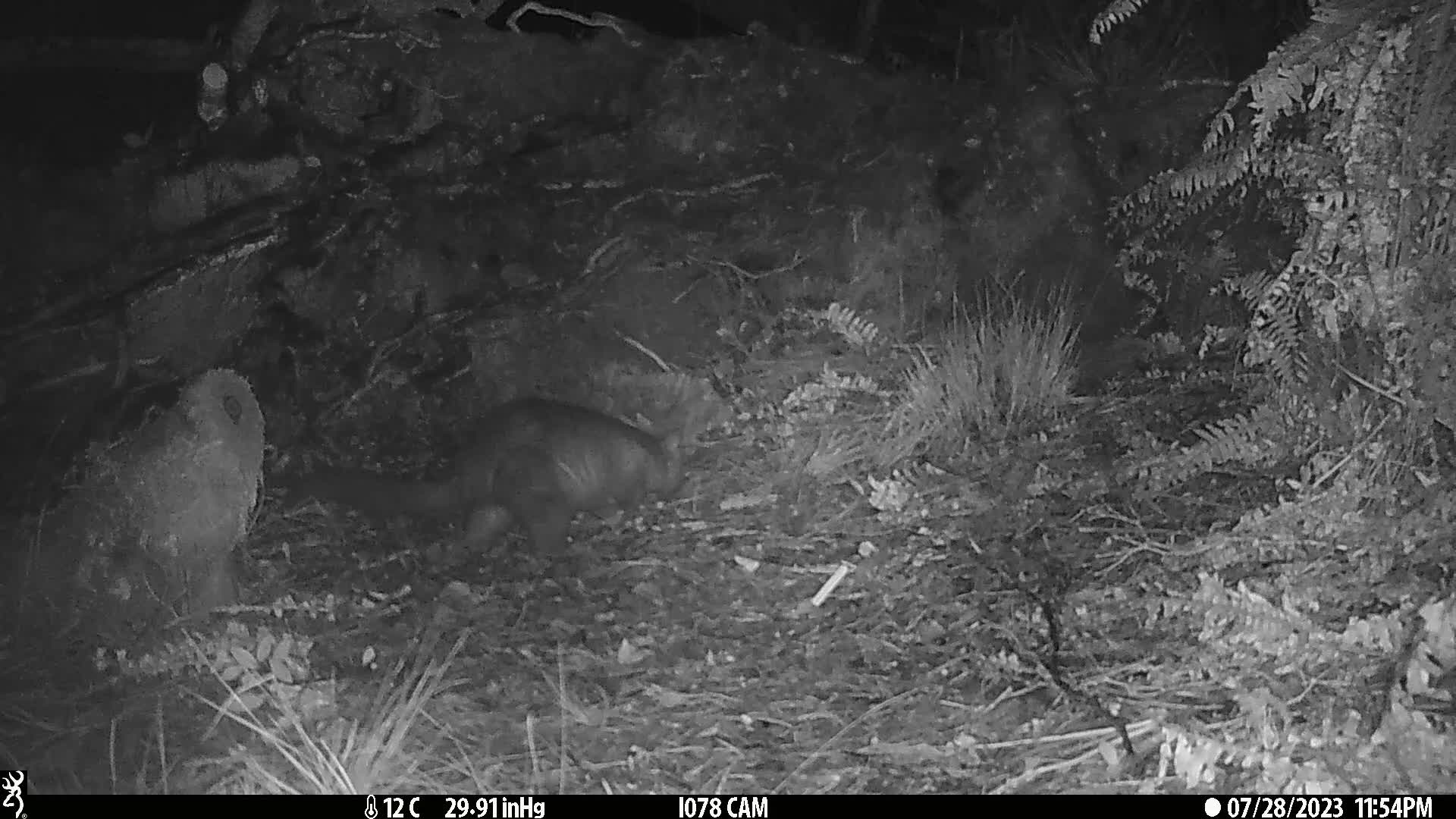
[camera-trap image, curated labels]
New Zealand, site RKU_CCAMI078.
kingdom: Animalia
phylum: Chordata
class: Mammalia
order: Diprotodontia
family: Phalangeridae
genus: Trichosurus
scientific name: Trichosurus vulpecula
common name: common brushtail possum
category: possum